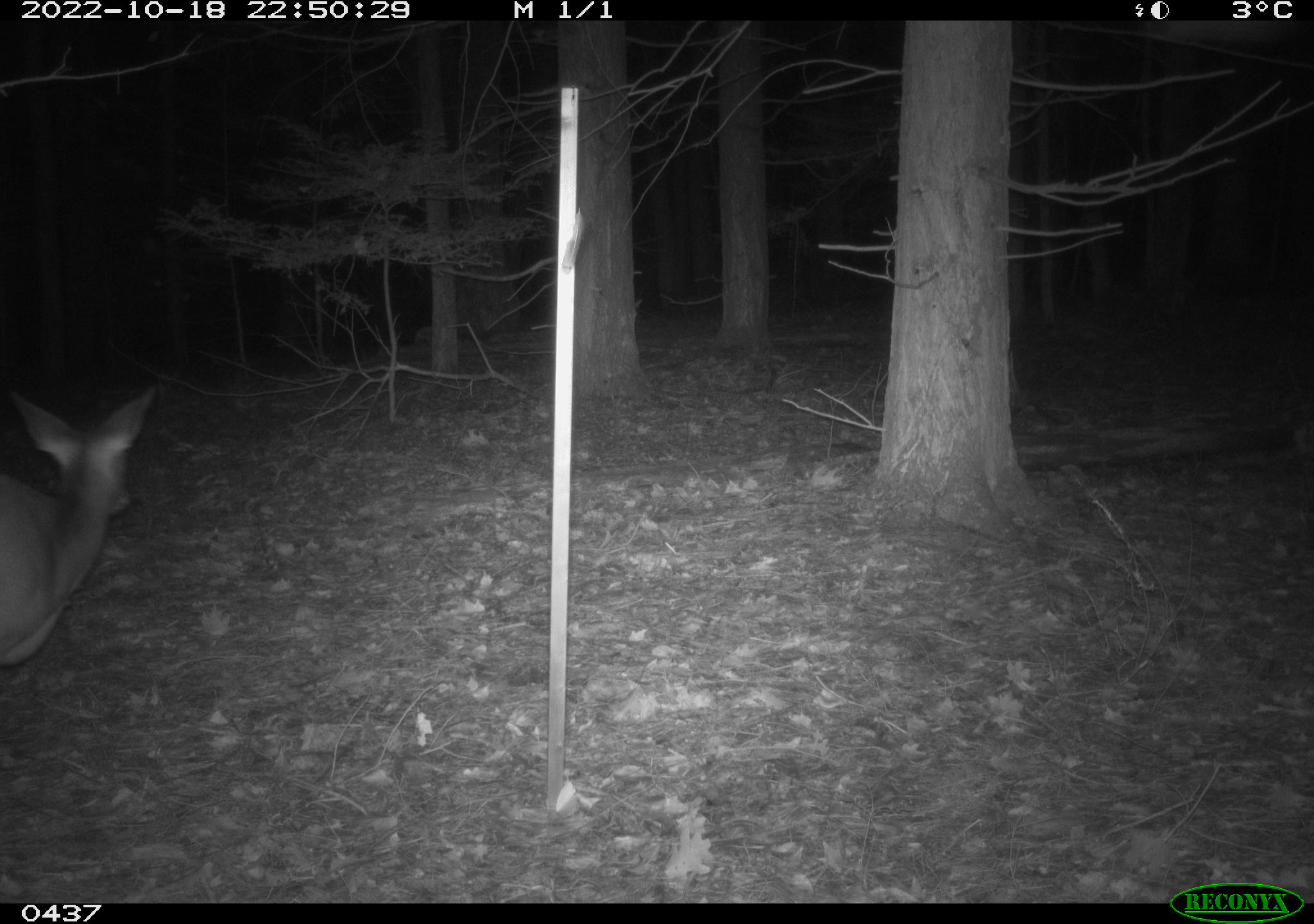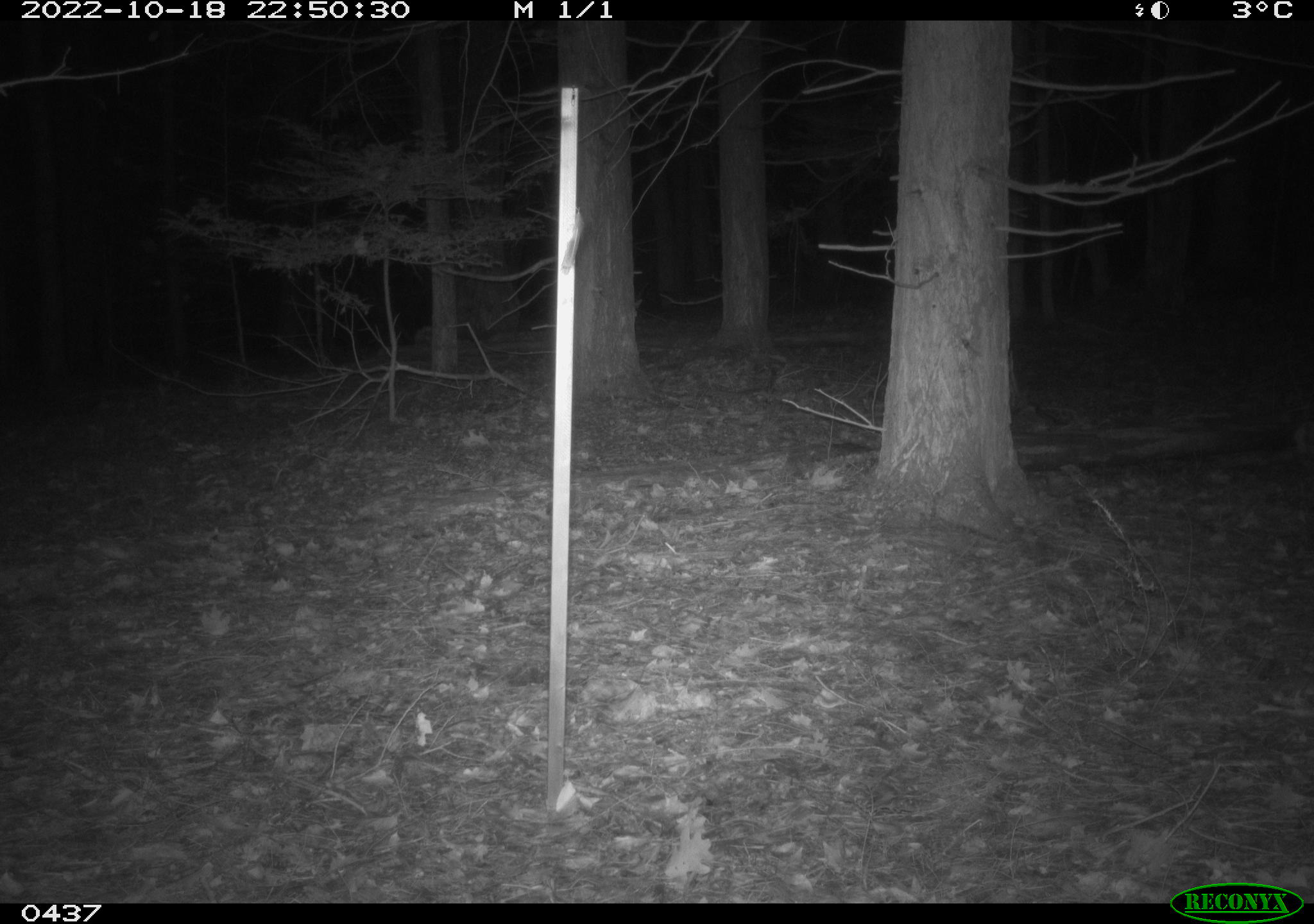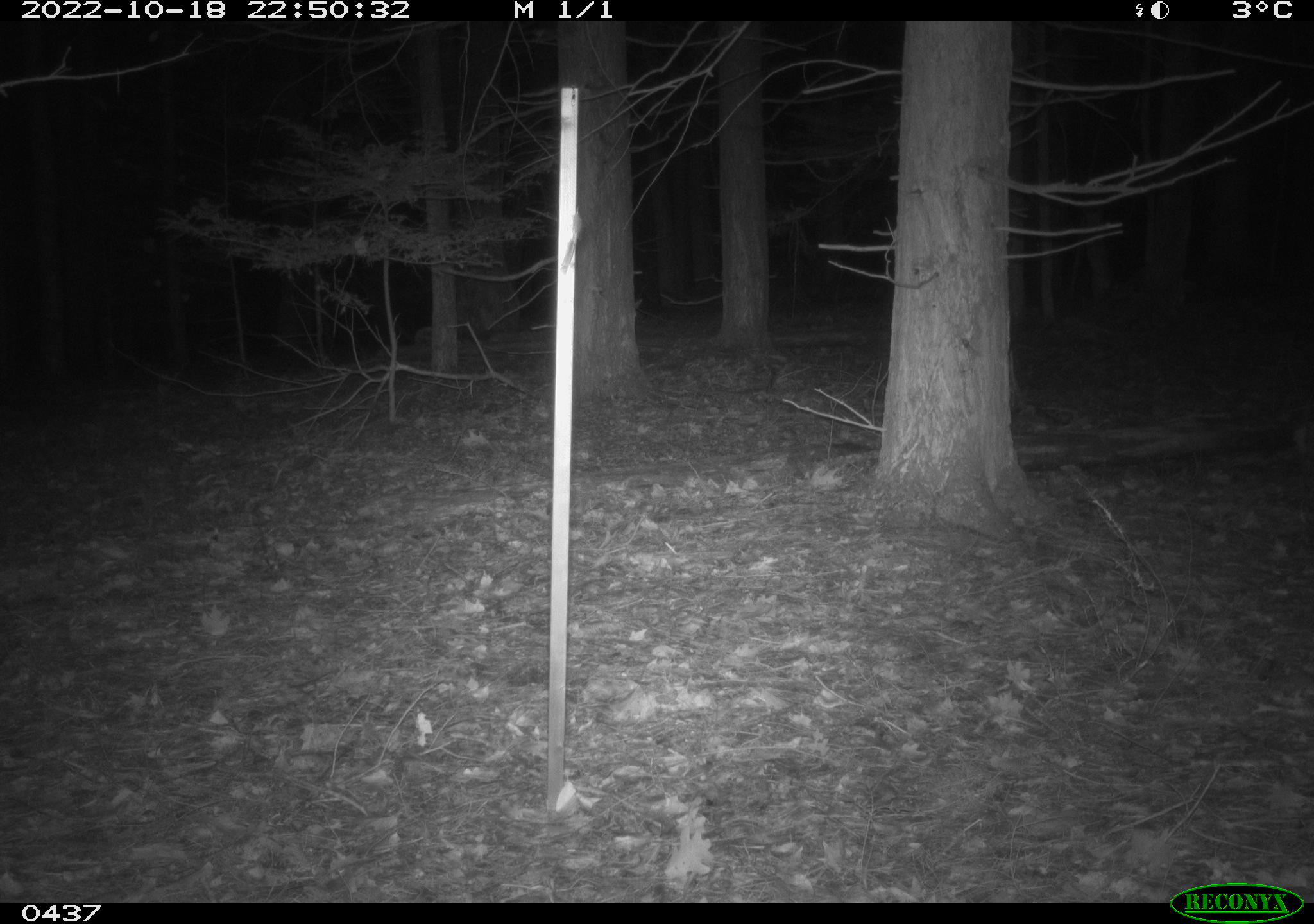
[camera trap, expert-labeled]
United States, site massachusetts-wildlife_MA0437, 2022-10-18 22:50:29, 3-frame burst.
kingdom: Animalia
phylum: Chordata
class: Mammalia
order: Artiodactyla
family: Cervidae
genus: Odocoileus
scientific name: Odocoileus virginianus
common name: white-tailed deer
White-tailed deer (Odocoileus virginianus).